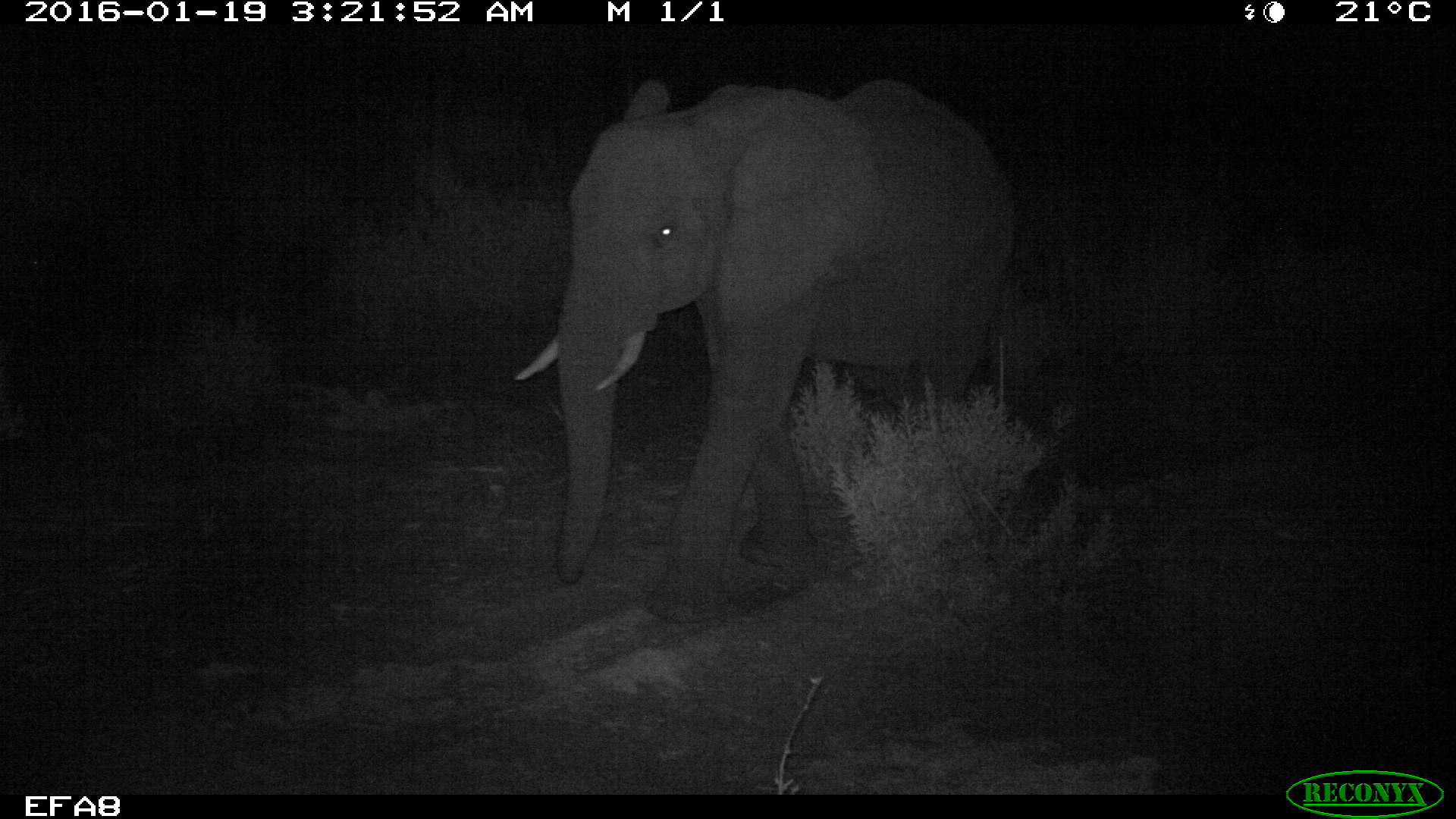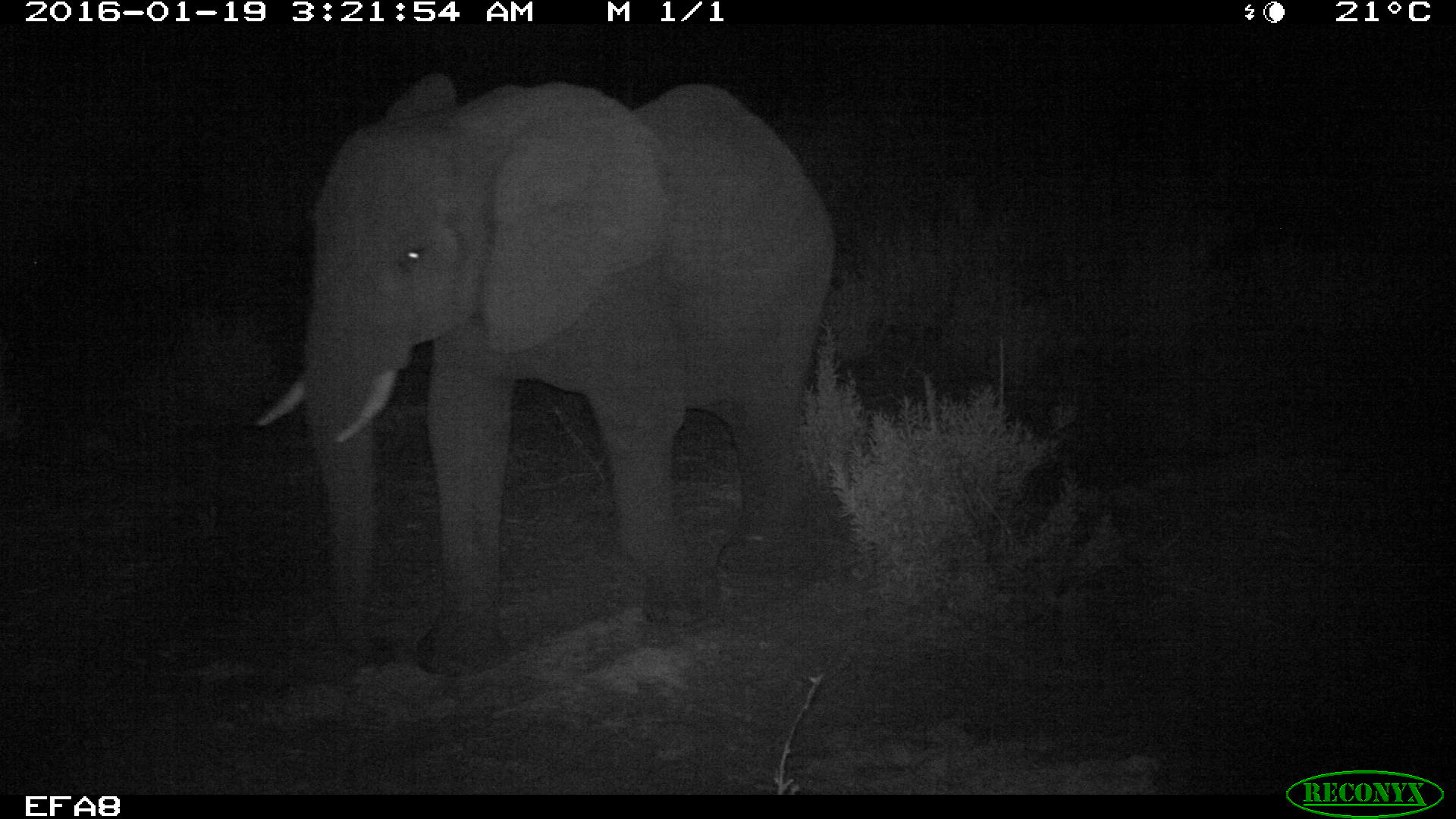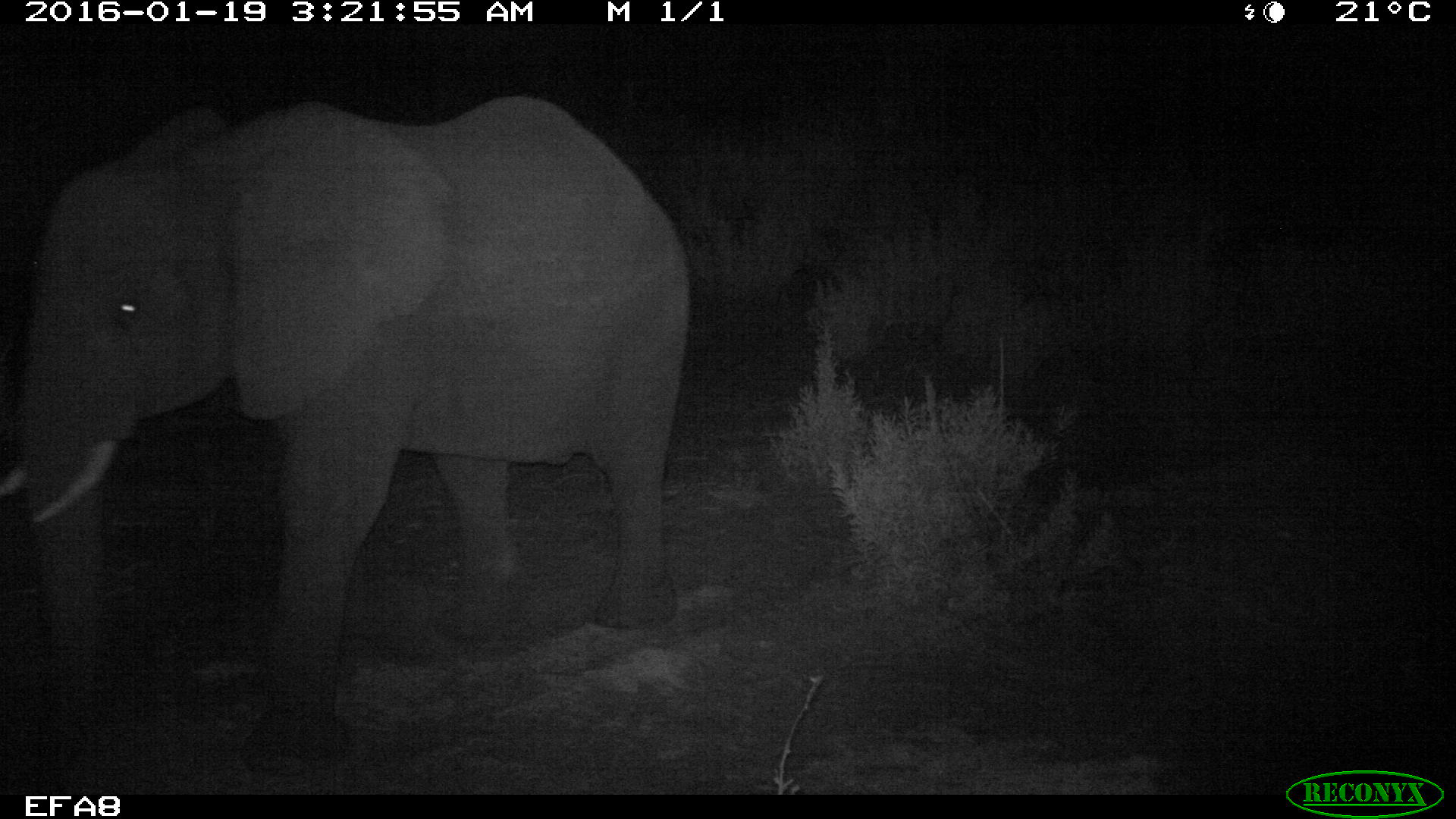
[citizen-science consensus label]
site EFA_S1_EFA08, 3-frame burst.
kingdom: Animalia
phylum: Chordata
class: Mammalia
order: Proboscidea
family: Elephantidae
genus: Loxodonta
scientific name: Loxodonta africana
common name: african bush elephant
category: elephant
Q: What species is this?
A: Elephant (african bush elephant) (Loxodonta africana).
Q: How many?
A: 1.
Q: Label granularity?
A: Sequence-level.